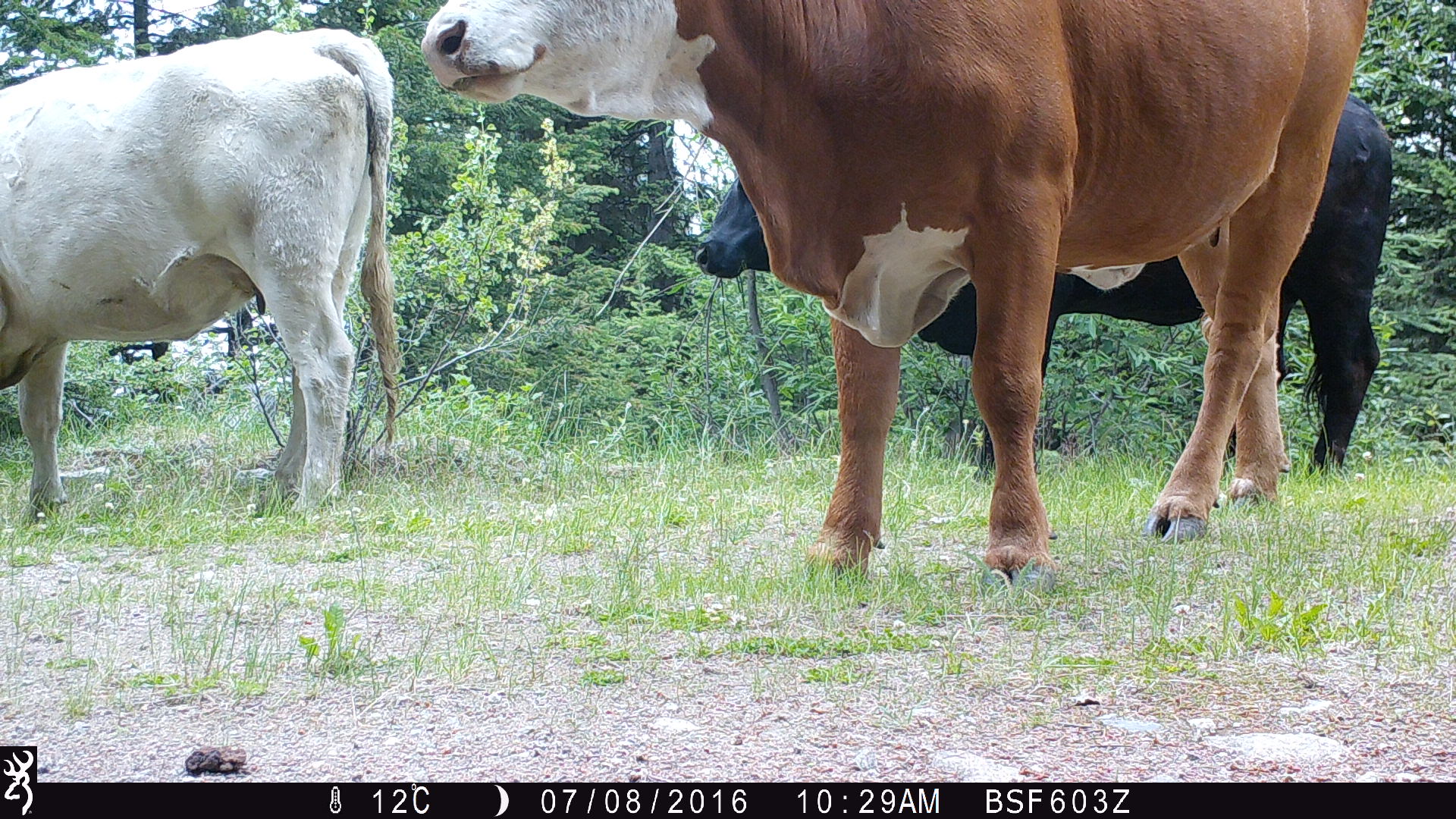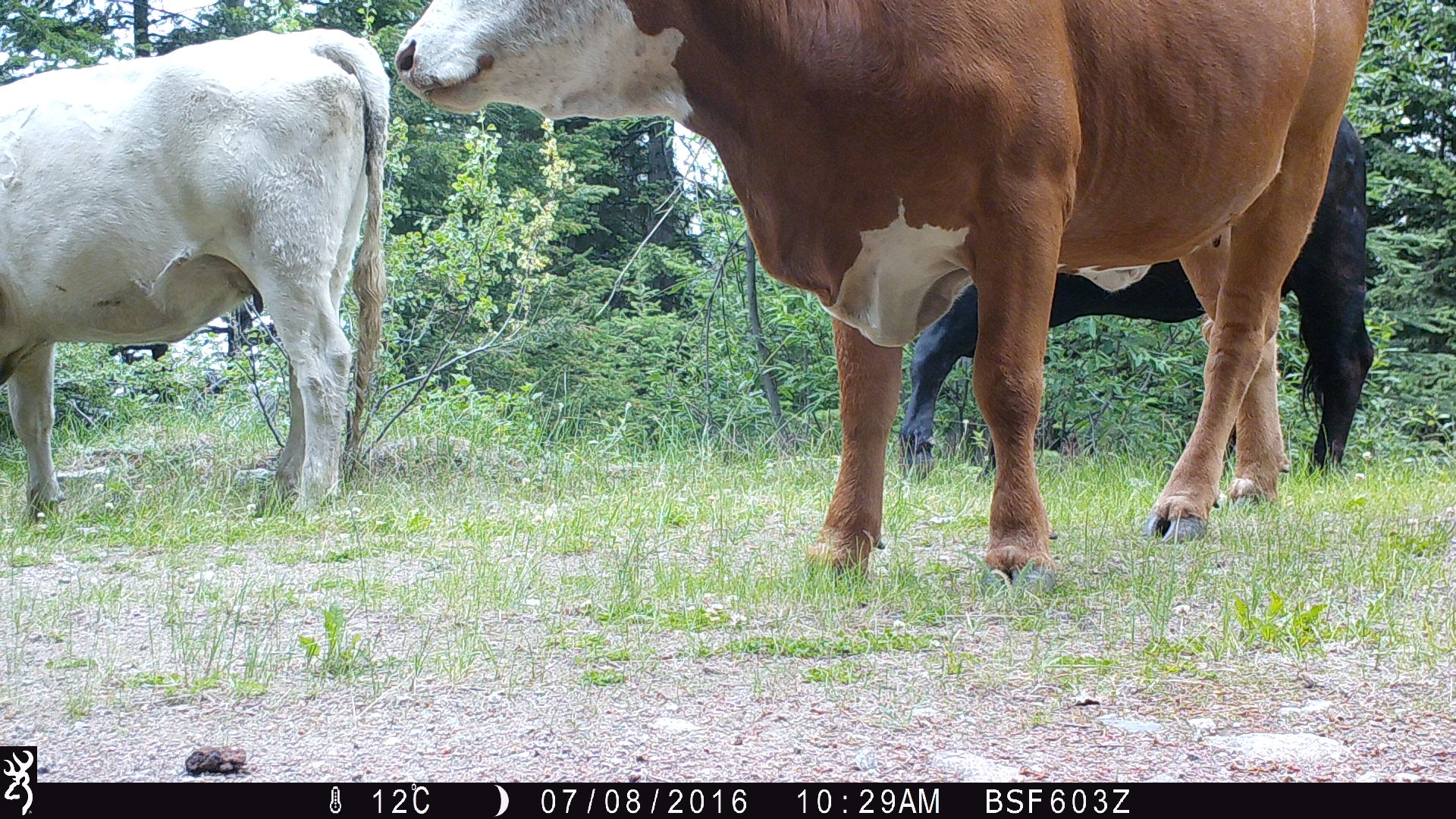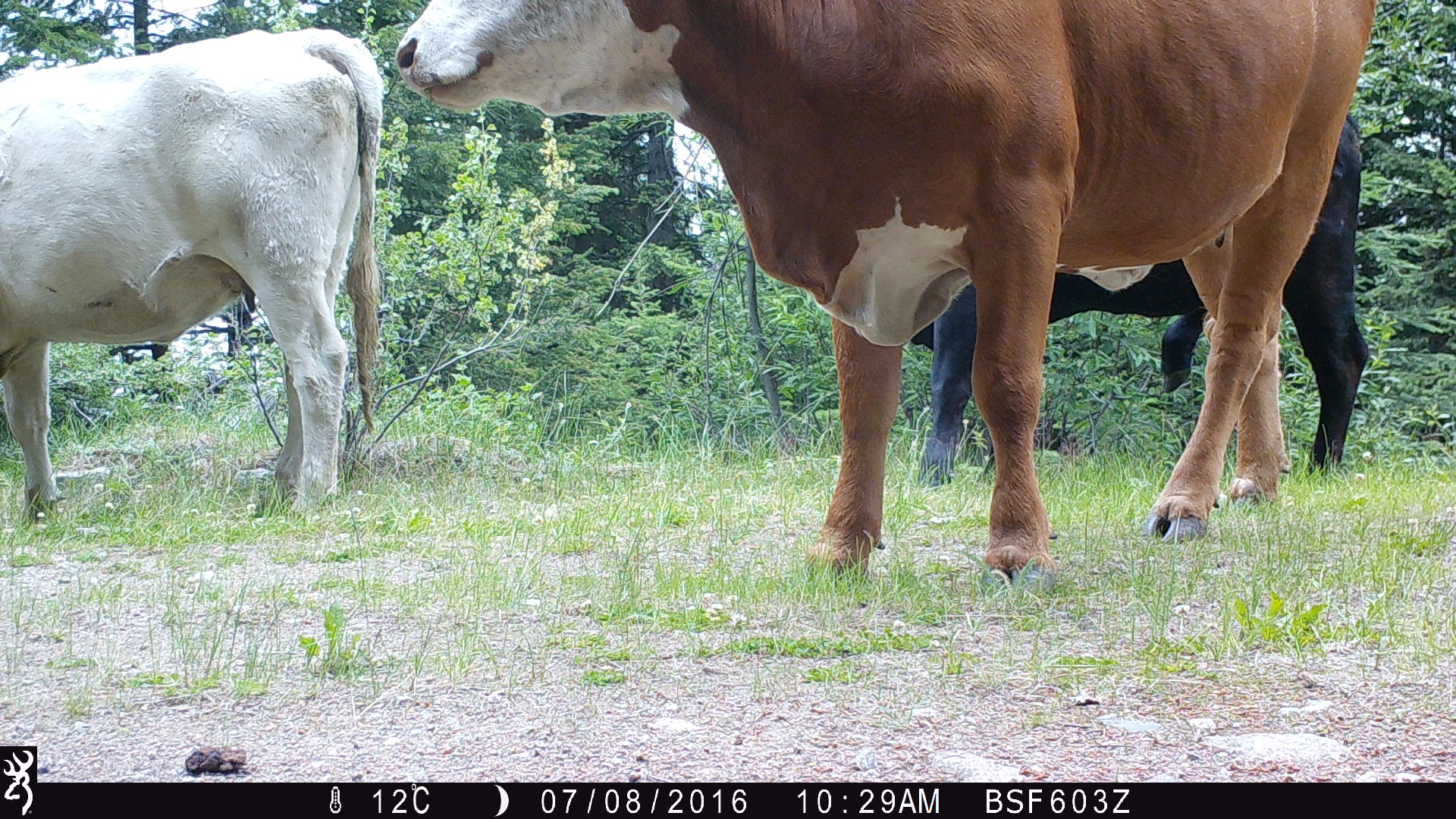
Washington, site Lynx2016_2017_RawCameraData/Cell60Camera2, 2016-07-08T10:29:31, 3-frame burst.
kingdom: Animalia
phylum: Chordata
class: Mammalia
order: Artiodactyla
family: Bovidae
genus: Bos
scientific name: Bos taurus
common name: domestic cattle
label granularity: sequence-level